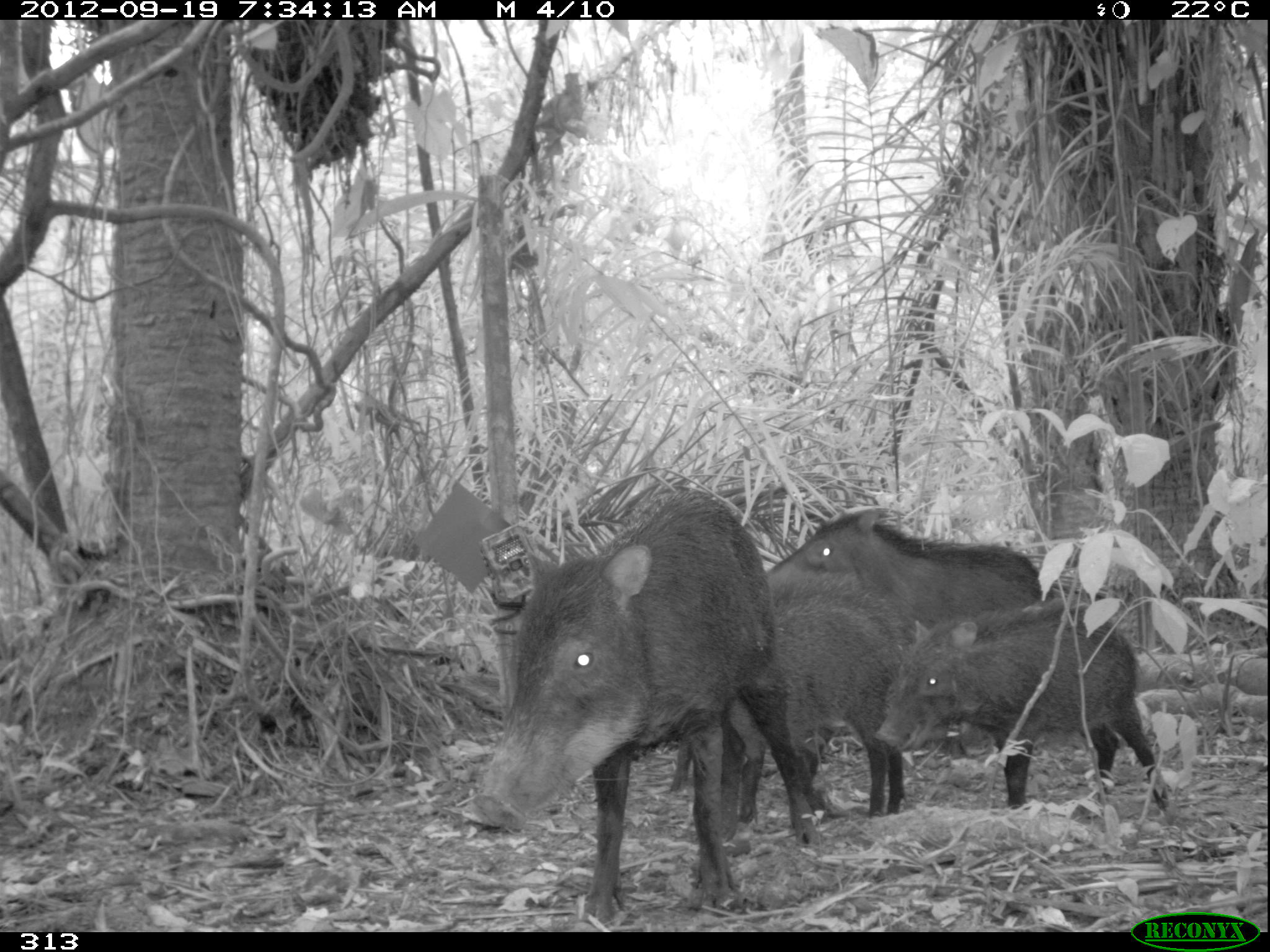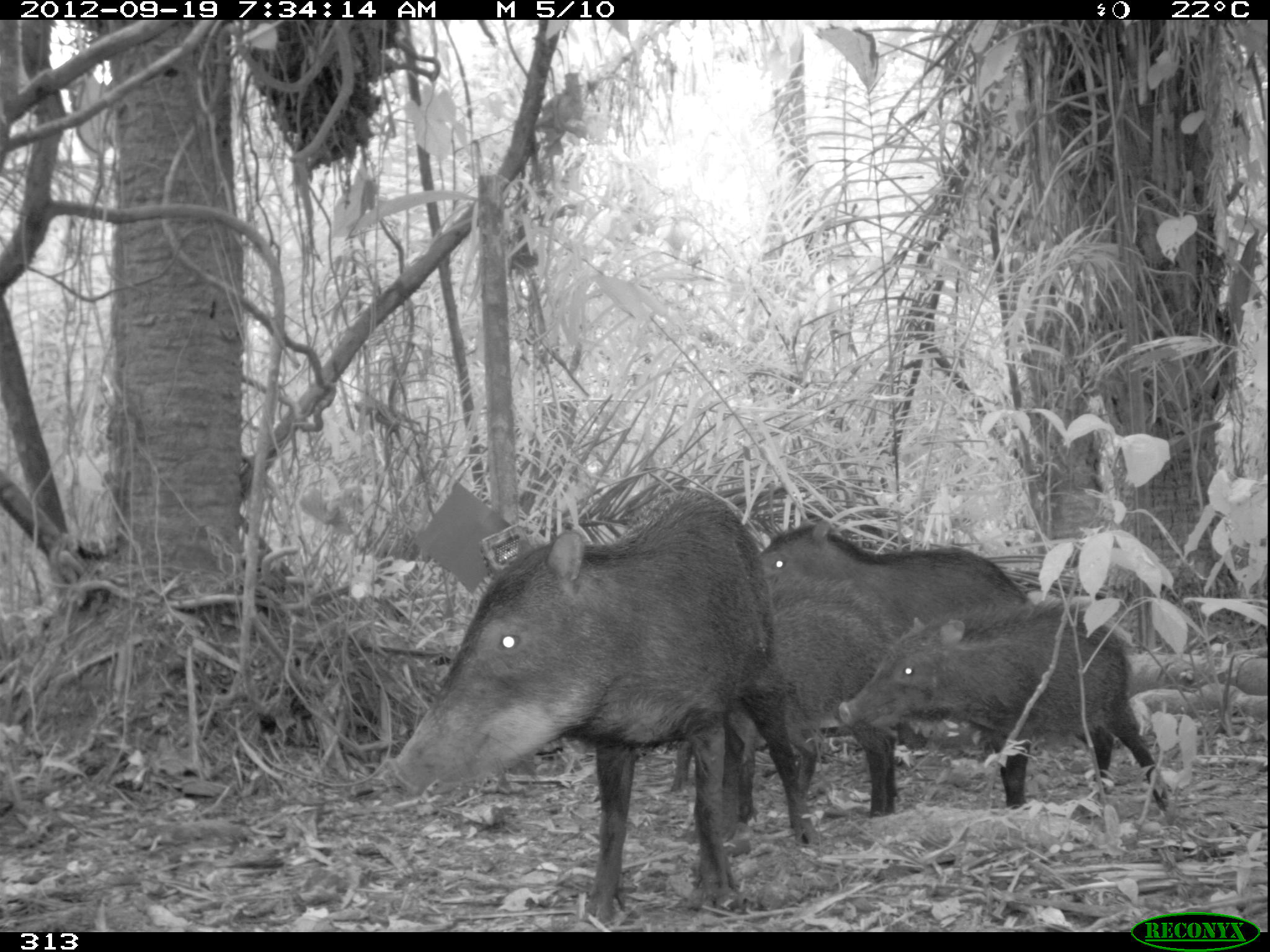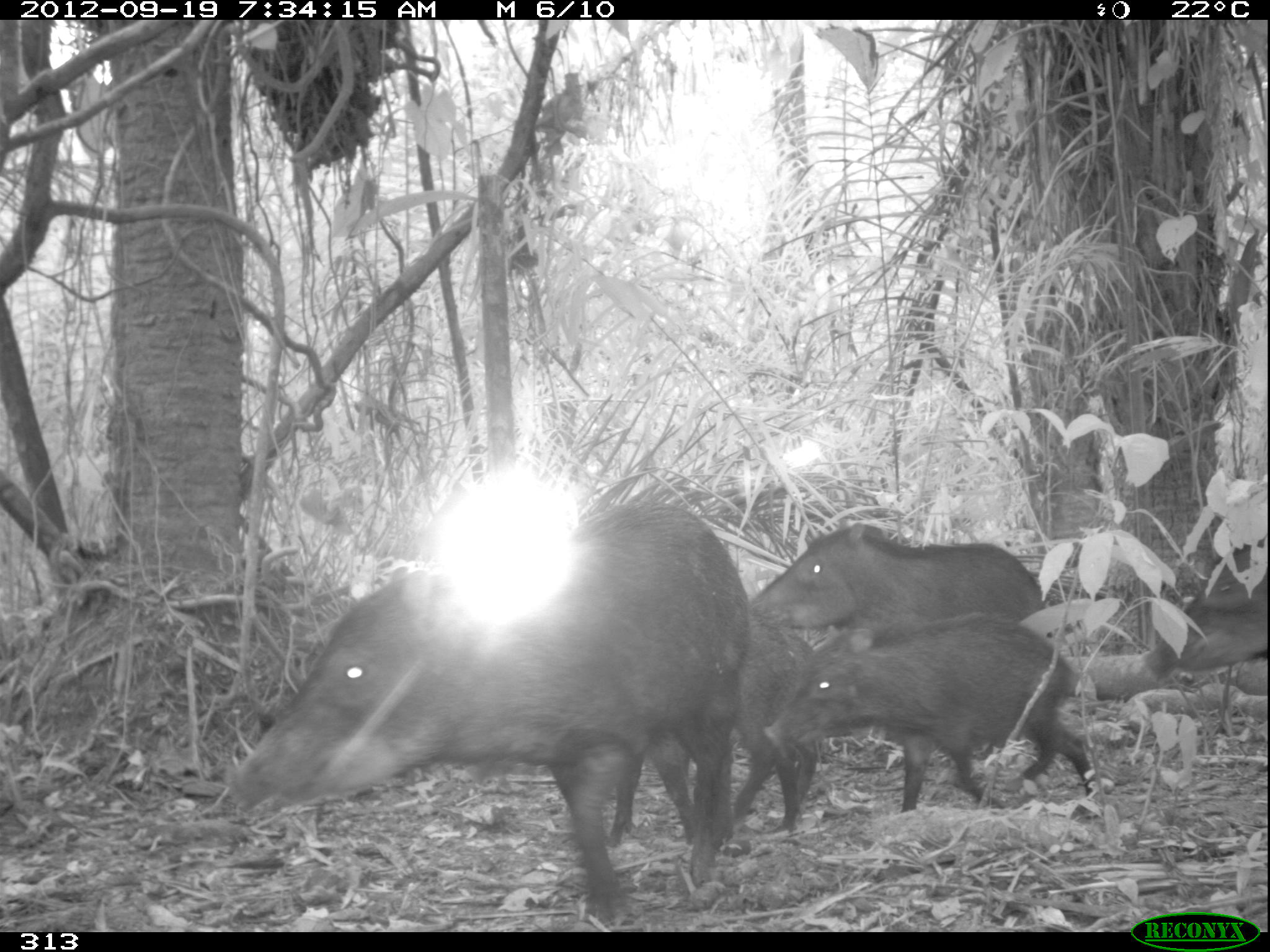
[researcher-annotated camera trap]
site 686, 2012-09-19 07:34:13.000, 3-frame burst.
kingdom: Animalia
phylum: Chordata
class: Mammalia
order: Artiodactyla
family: Tayassuidae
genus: Tayassu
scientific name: Tayassu pecari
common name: white-lipped peccary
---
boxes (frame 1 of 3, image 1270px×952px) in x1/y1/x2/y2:
tayassu pecari: 473/488/817/914; 763/507/1107/777; 871/596/1171/816; 665/577/902/818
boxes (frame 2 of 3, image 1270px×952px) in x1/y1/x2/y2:
tayassu pecari: 384/484/818/923; 838/603/1175/808; 666/568/897/814; 758/517/1036/617